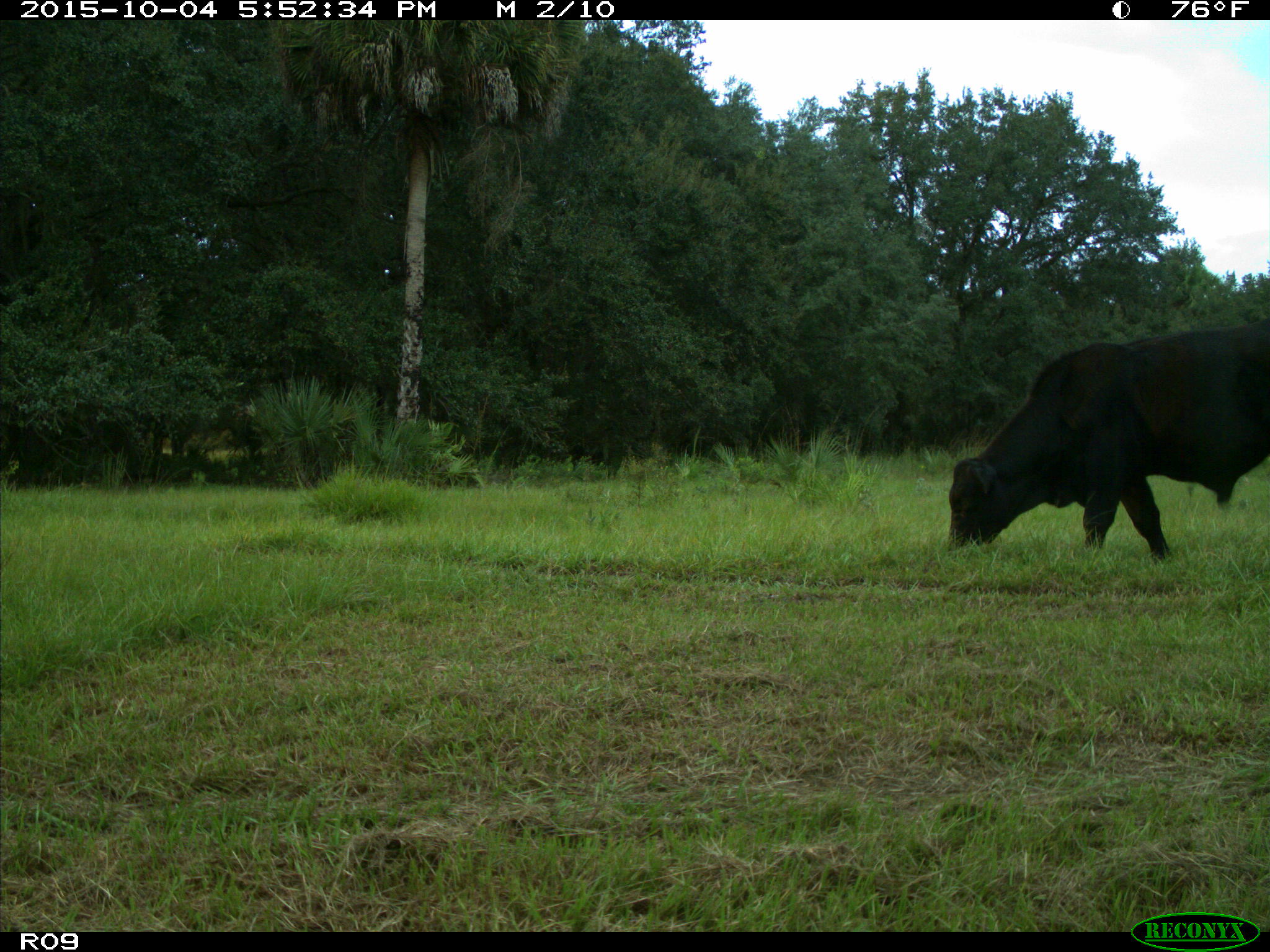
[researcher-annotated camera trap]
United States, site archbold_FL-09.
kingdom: Animalia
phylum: Chordata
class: Mammalia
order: Artiodactyla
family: Bovidae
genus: Bos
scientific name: Bos taurus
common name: domestic cow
Bos taurus (domestic cow).